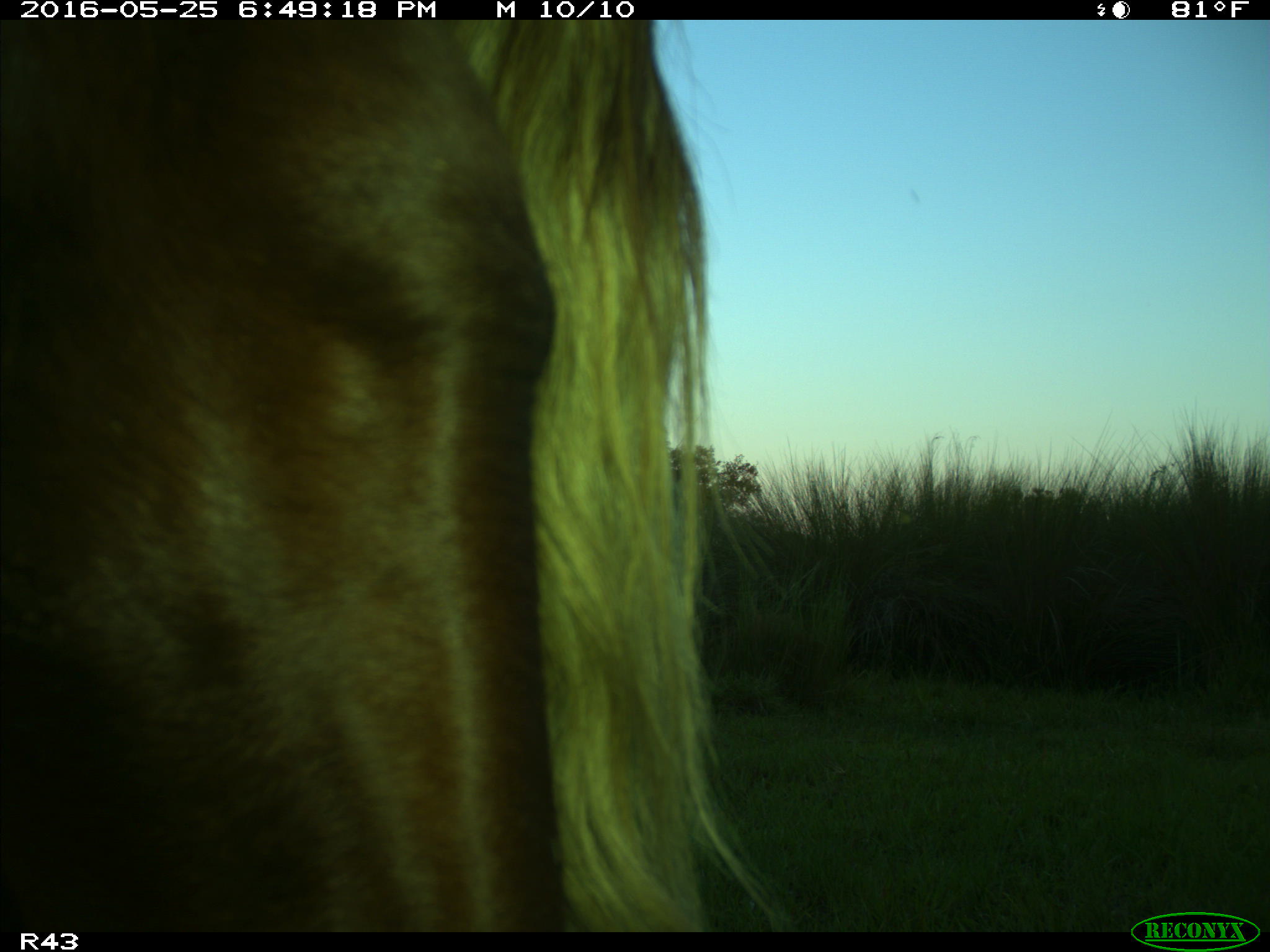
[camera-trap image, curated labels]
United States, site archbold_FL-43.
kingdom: Animalia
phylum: Chordata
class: Mammalia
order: Artiodactyla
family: Bovidae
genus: Bos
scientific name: Bos taurus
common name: domestic cow